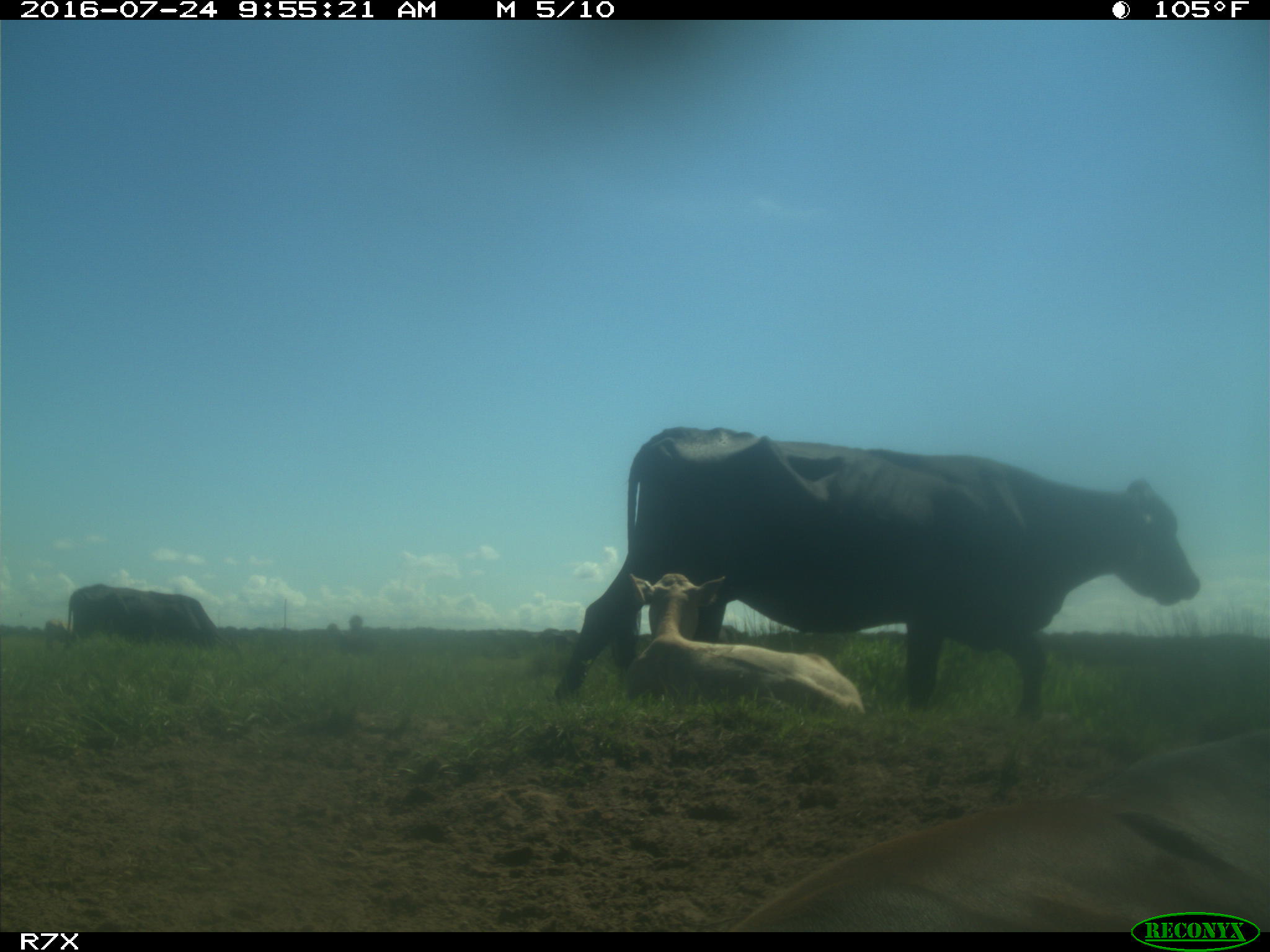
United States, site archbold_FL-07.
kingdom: Animalia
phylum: Chordata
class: Mammalia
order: Artiodactyla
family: Bovidae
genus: Bos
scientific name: Bos taurus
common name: domestic cow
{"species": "Bos taurus (domestic cow)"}